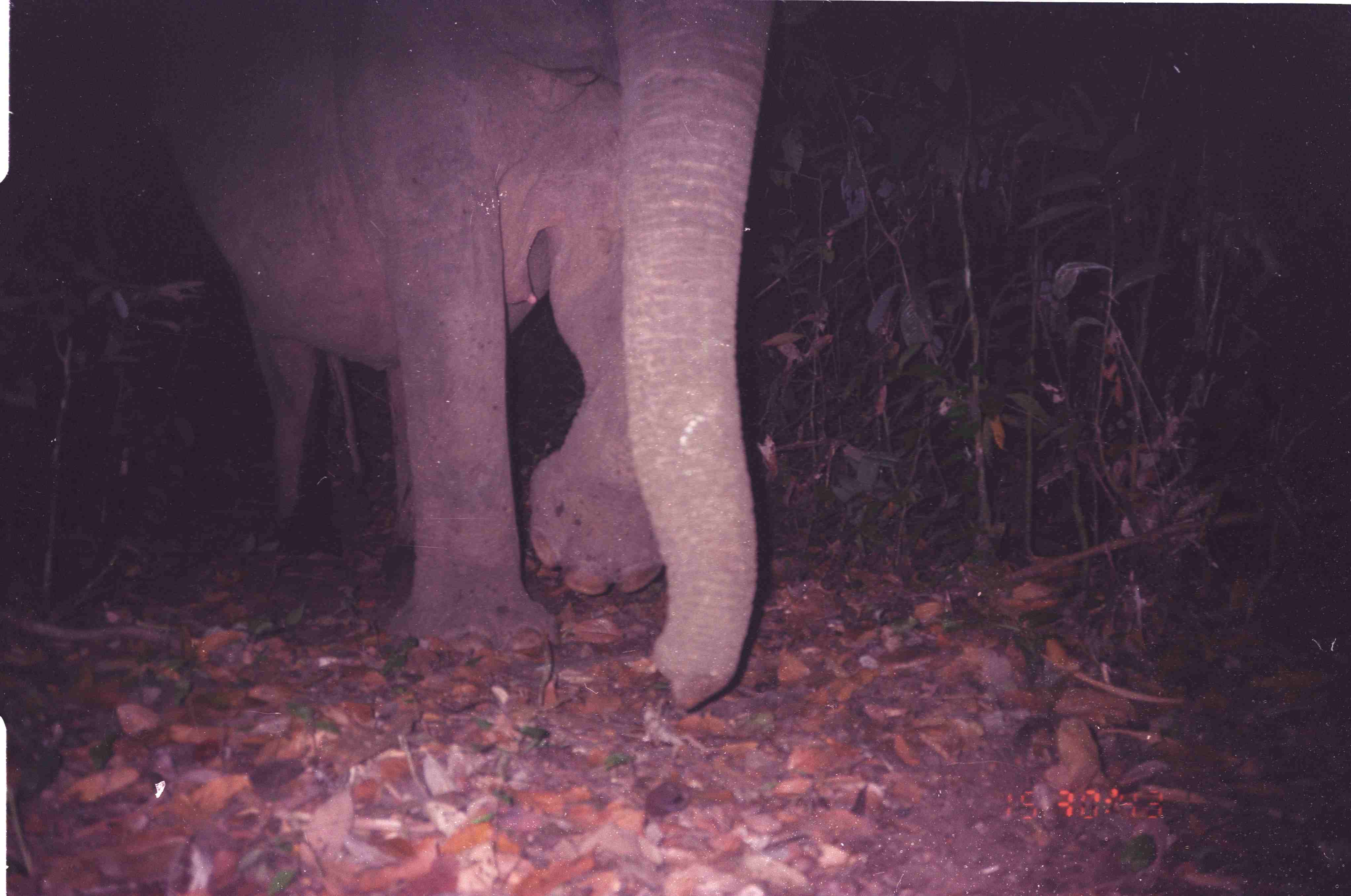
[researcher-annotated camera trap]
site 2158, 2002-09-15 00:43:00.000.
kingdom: Animalia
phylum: Chordata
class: Mammalia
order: Proboscidea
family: Elephantidae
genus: Elephas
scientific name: Elephas maximus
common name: asian elephant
Elephas maximus (asian elephant), count 1.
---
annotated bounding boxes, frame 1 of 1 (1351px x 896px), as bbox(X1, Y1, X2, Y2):
elephas maximus: bbox(151, 0, 773, 711)